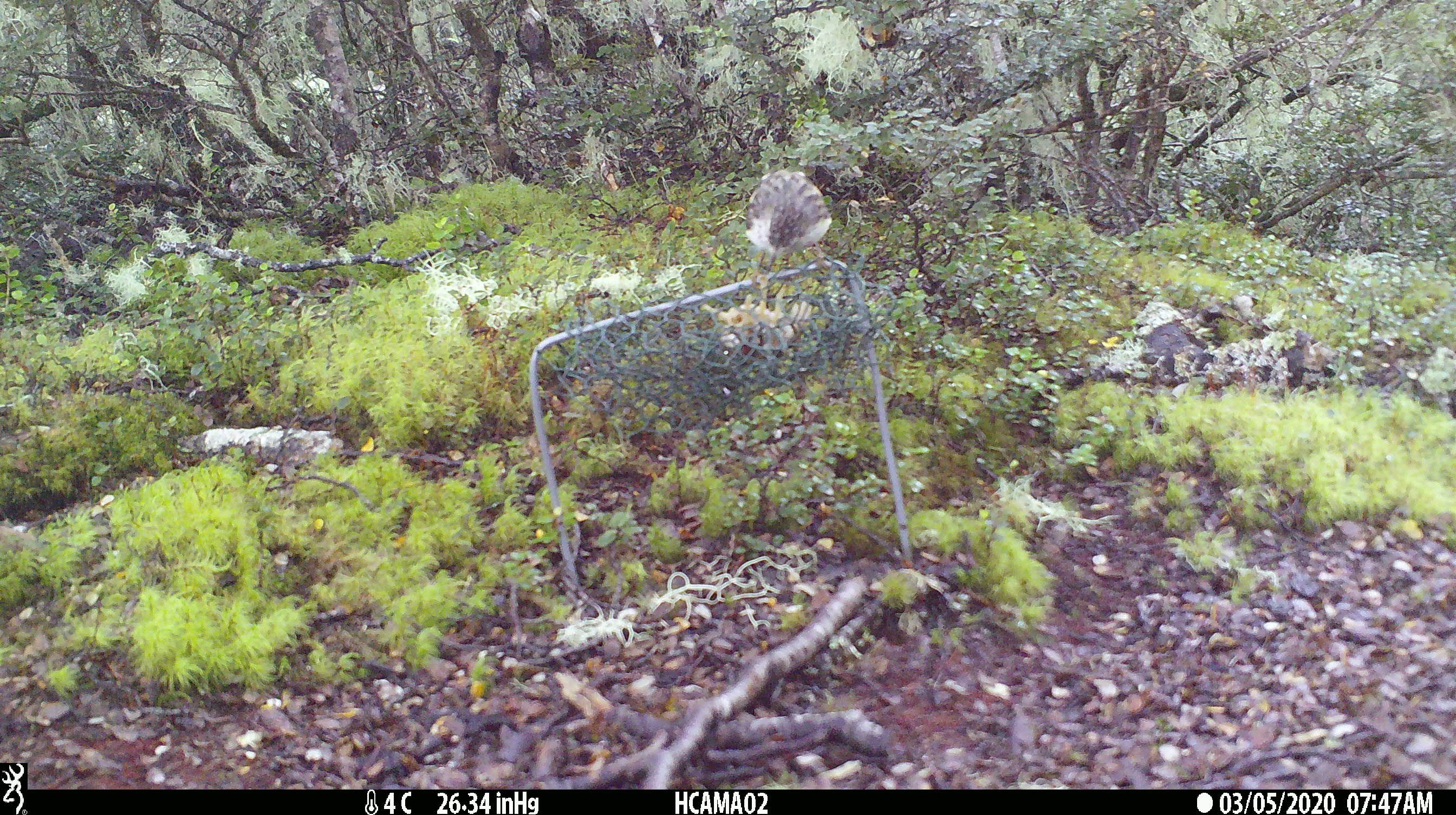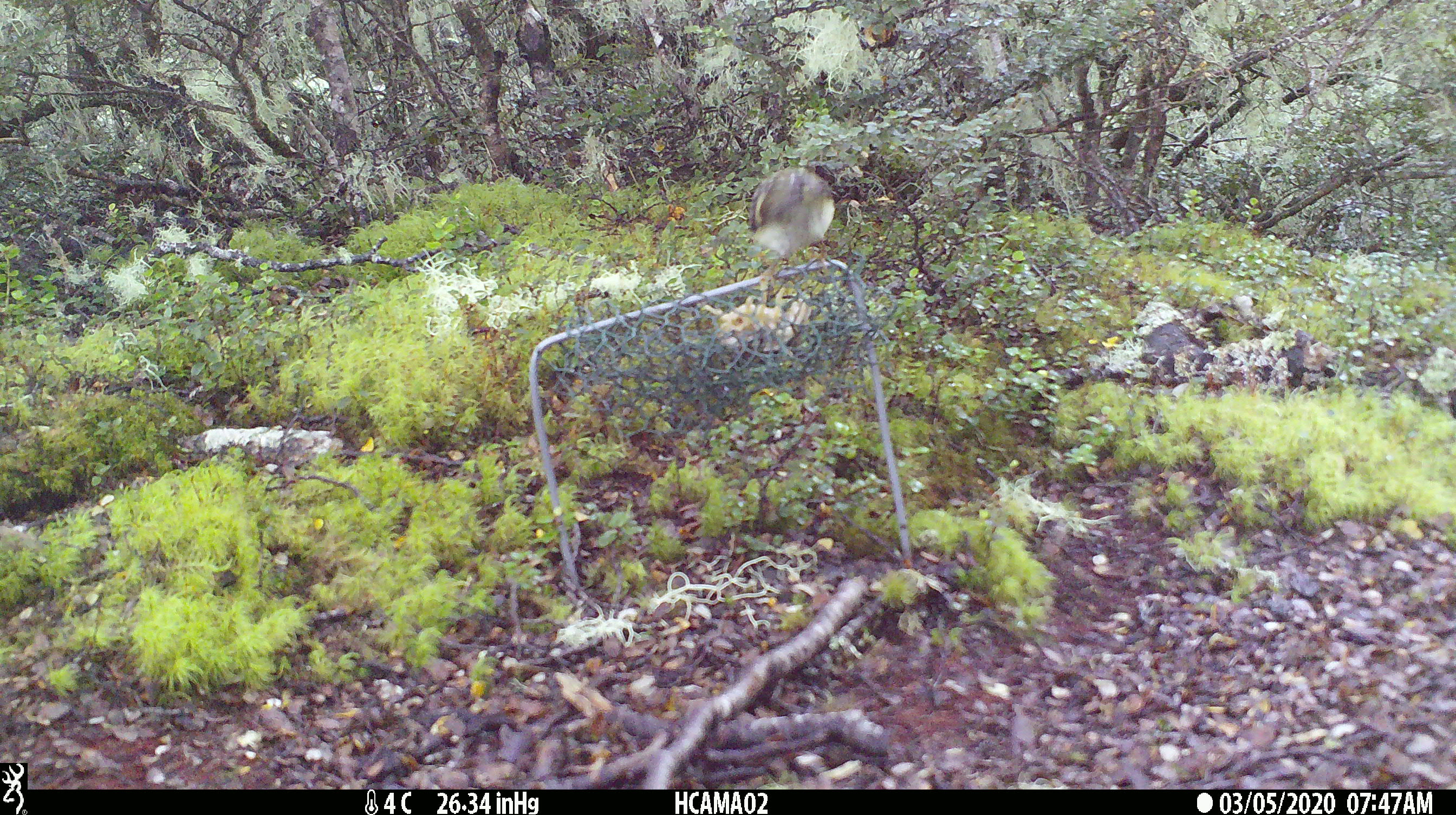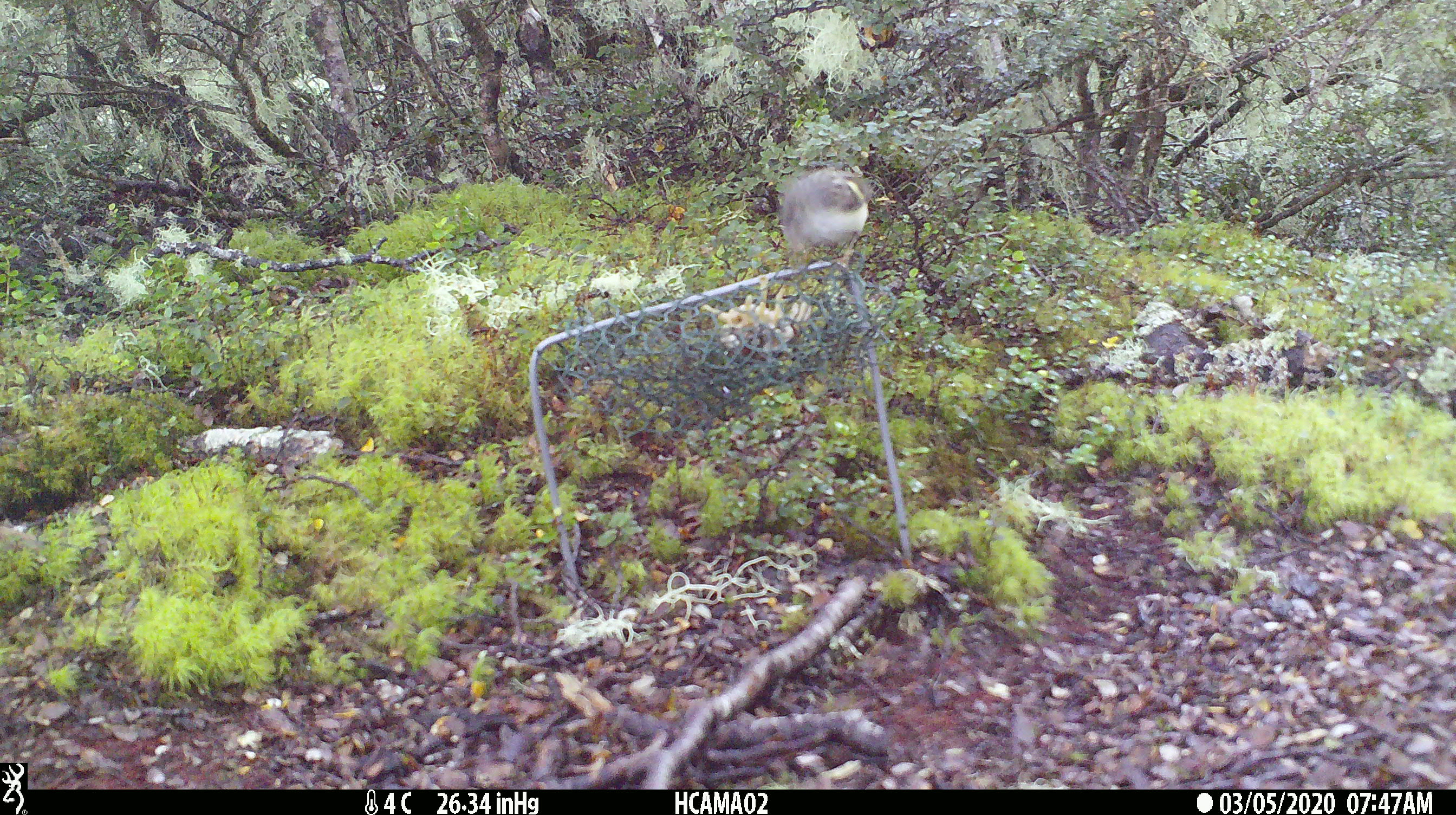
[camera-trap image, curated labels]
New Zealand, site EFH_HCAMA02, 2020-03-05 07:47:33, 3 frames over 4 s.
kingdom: Animalia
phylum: Chordata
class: Aves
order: Passeriformes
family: Acanthisittidae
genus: Acanthisitta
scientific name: Acanthisitta chloris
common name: rifleman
Rifleman (Acanthisitta chloris).